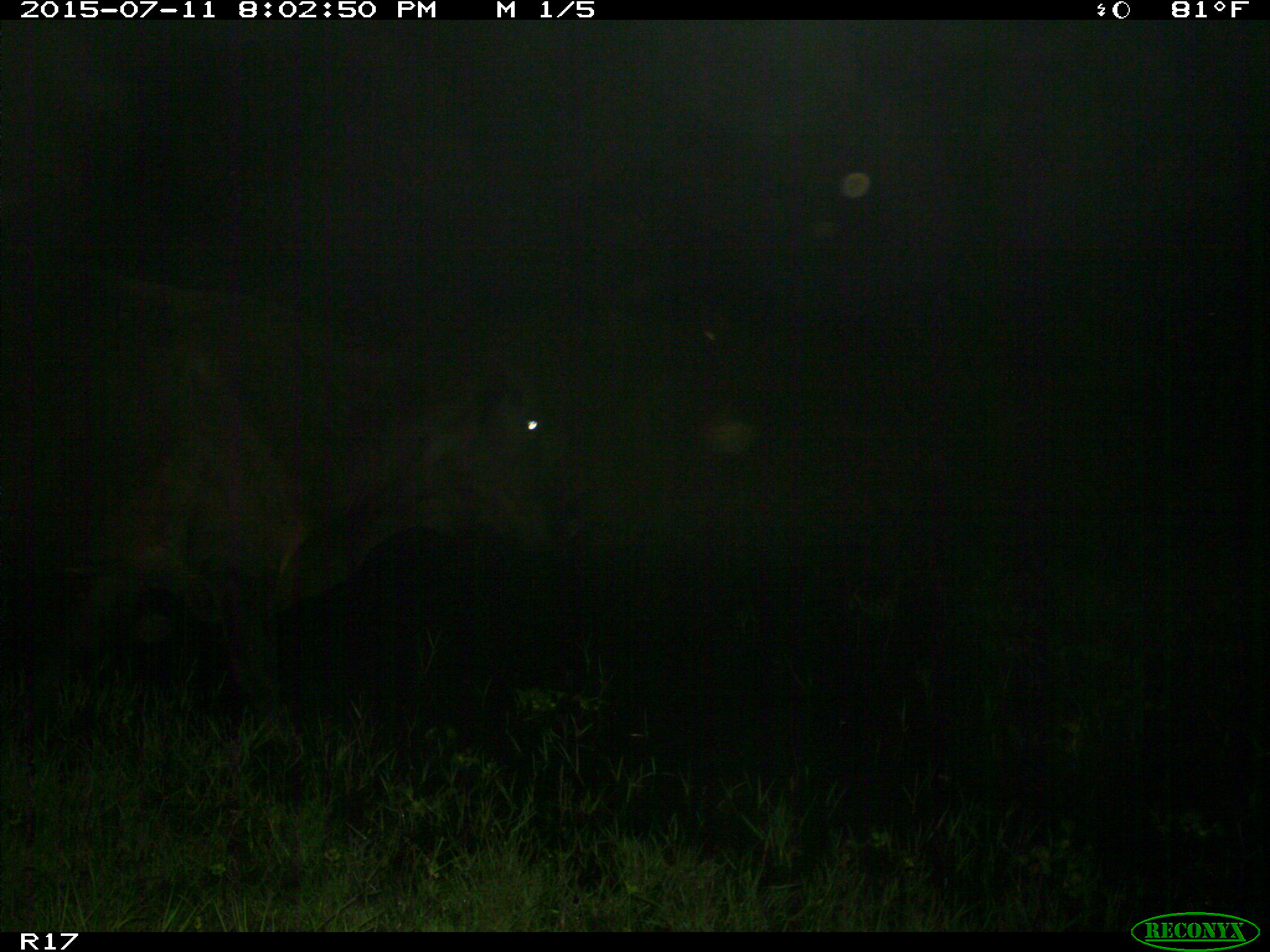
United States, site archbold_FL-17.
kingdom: Animalia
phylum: Chordata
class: Mammalia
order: Artiodactyla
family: Bovidae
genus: Bos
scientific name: Bos taurus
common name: domestic cow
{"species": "Bos taurus (domestic cow)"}